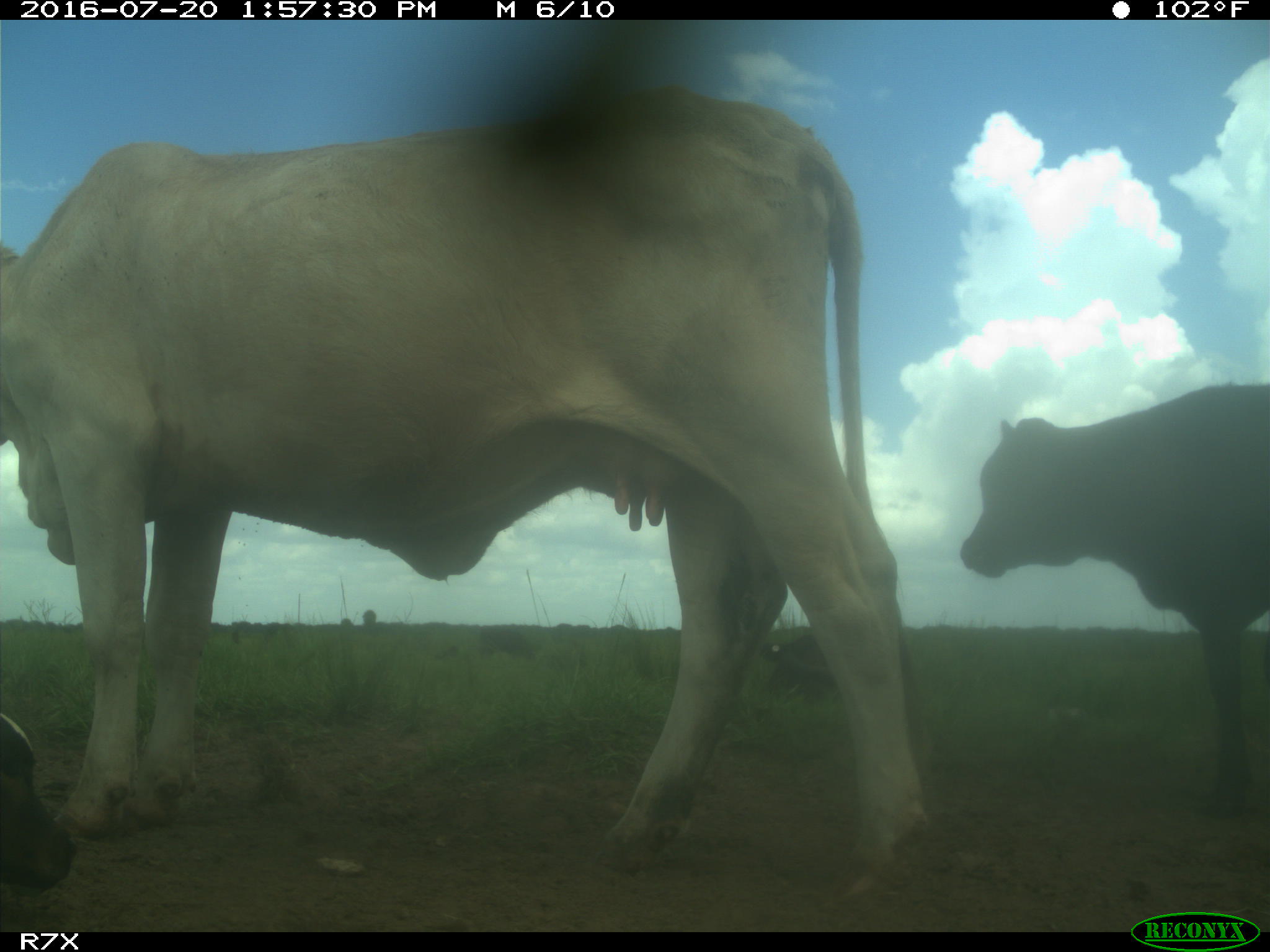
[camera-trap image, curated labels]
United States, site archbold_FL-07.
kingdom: Animalia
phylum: Chordata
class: Mammalia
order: Artiodactyla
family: Bovidae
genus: Bos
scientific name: Bos taurus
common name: domestic cow